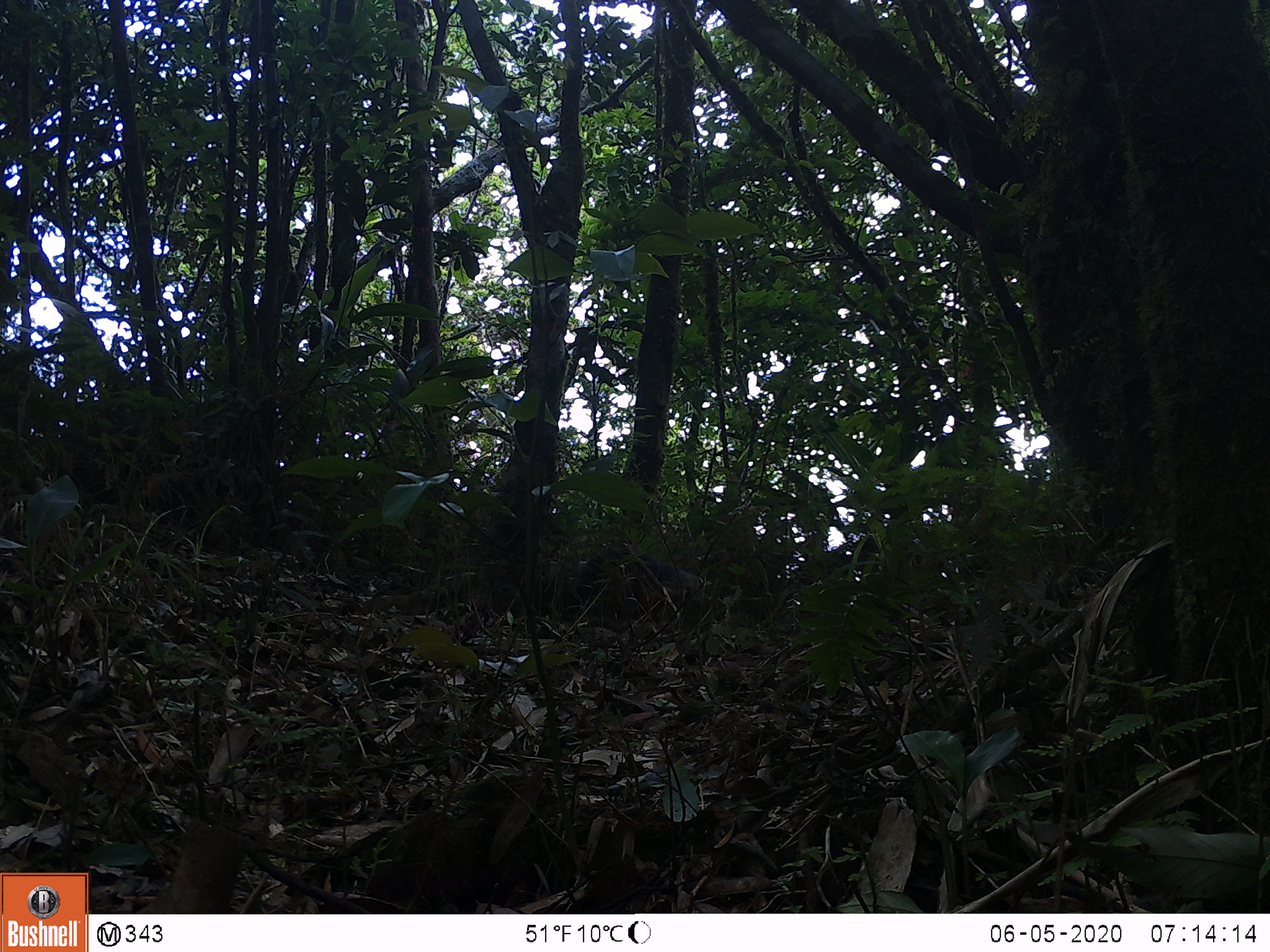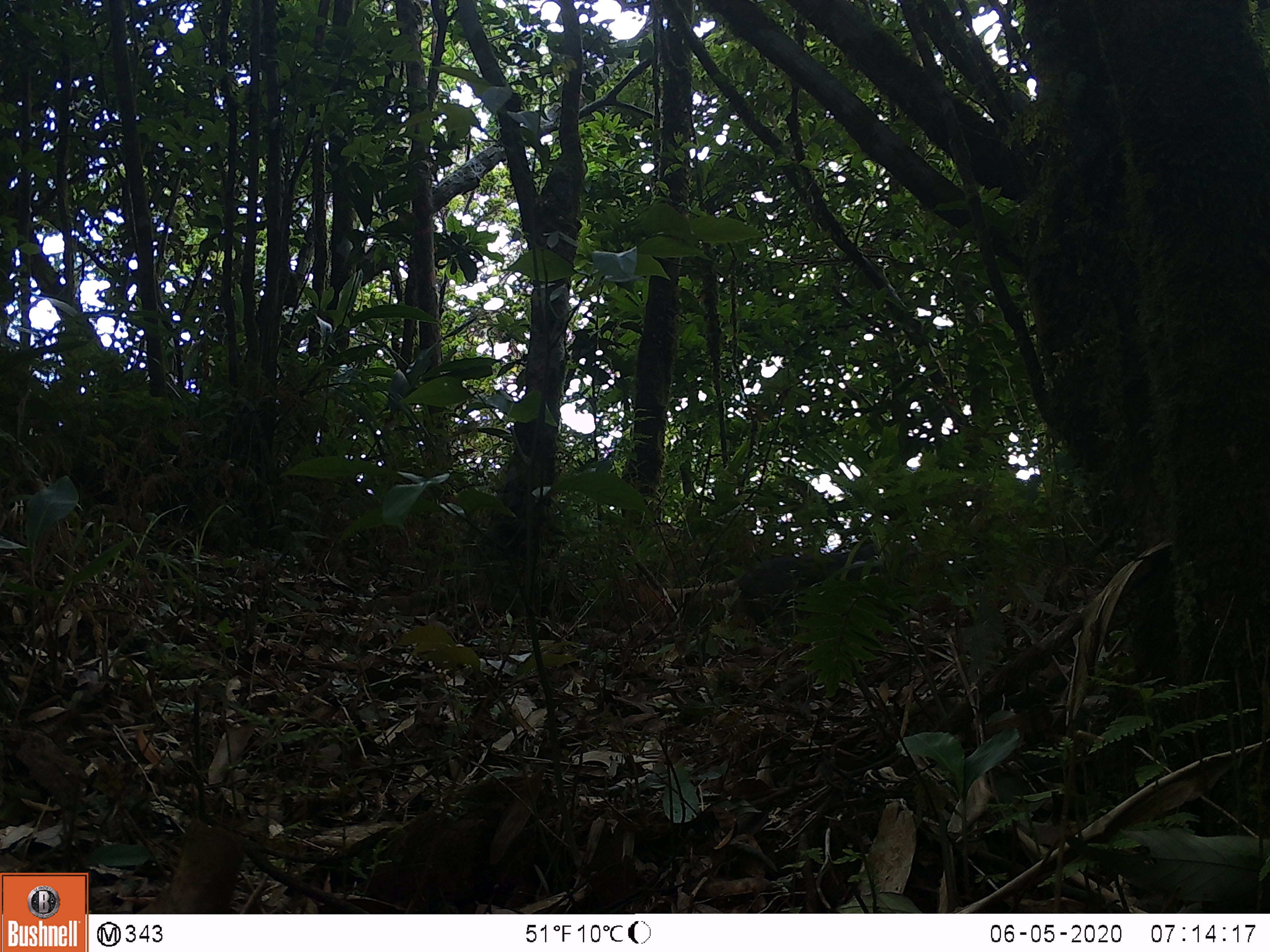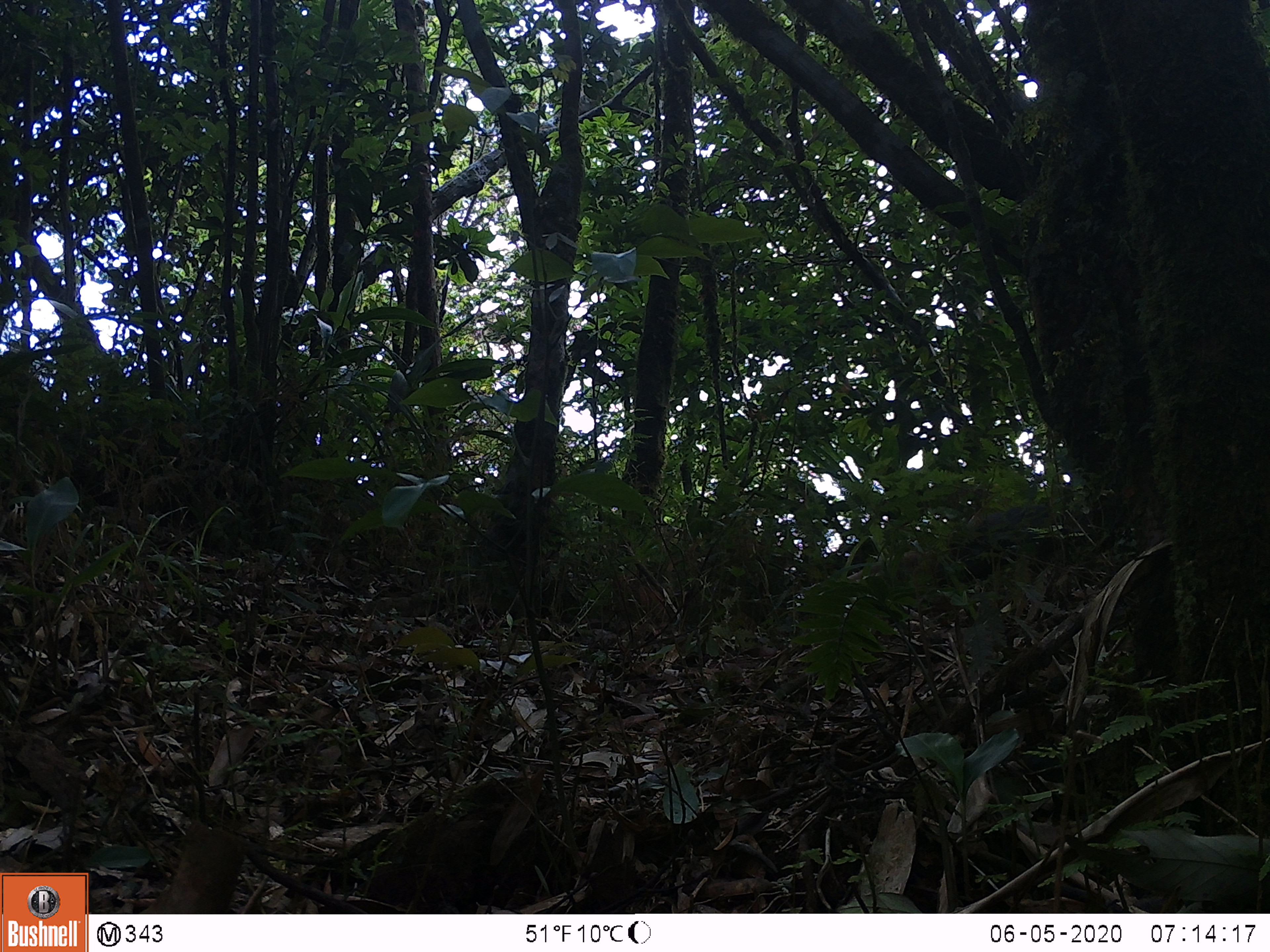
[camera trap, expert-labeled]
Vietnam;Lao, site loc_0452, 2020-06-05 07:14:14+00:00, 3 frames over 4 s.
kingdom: Animalia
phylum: Chordata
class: Mammalia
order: Carnivora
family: Herpestidae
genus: Urva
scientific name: Urva urva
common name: crab-eating mongoose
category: crab eating mongoose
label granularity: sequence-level